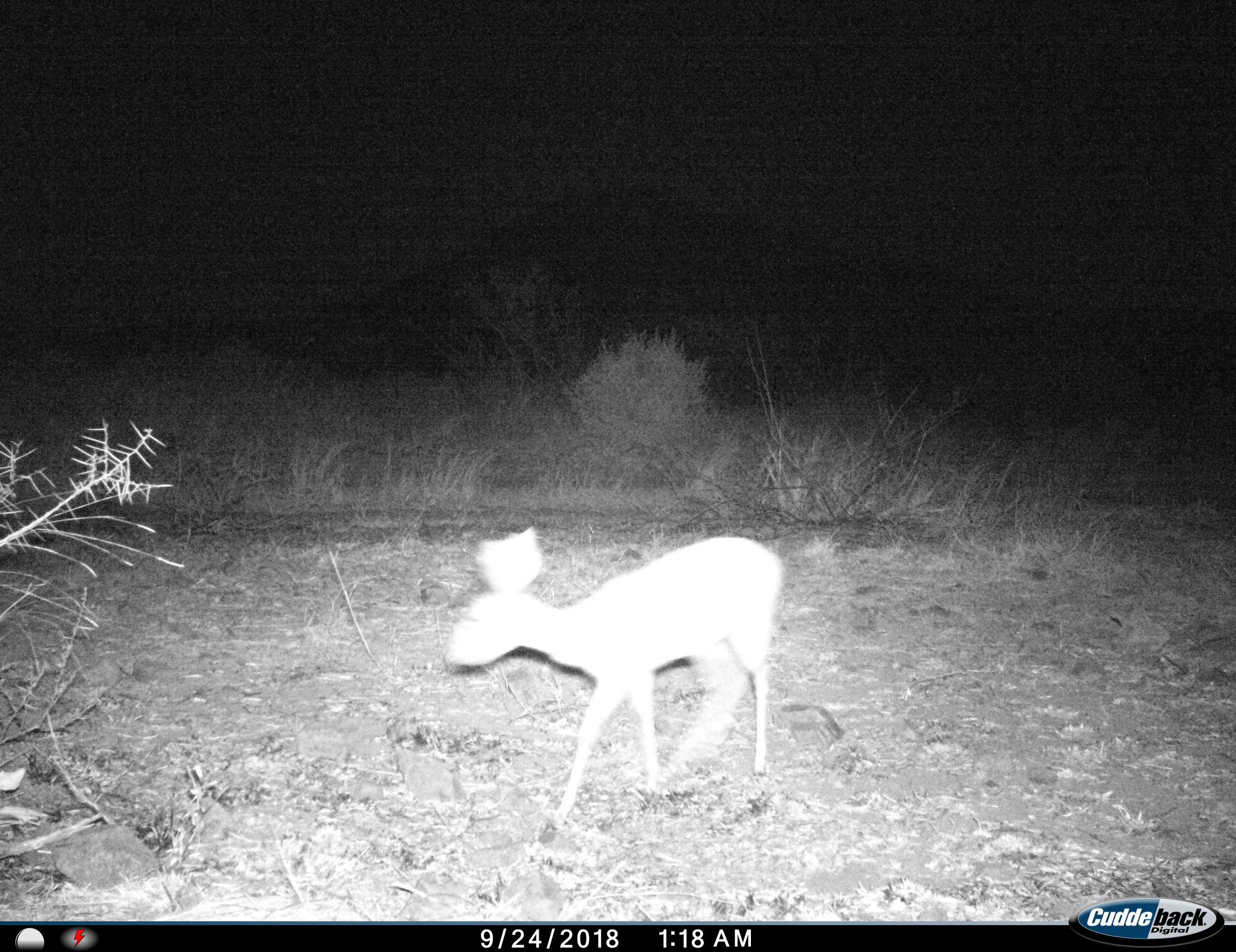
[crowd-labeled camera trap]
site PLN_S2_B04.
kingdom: Animalia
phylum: Chordata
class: Mammalia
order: Artiodactyla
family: Bovidae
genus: Raphicerus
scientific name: Raphicerus campestris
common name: steenbok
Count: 1.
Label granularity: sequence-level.